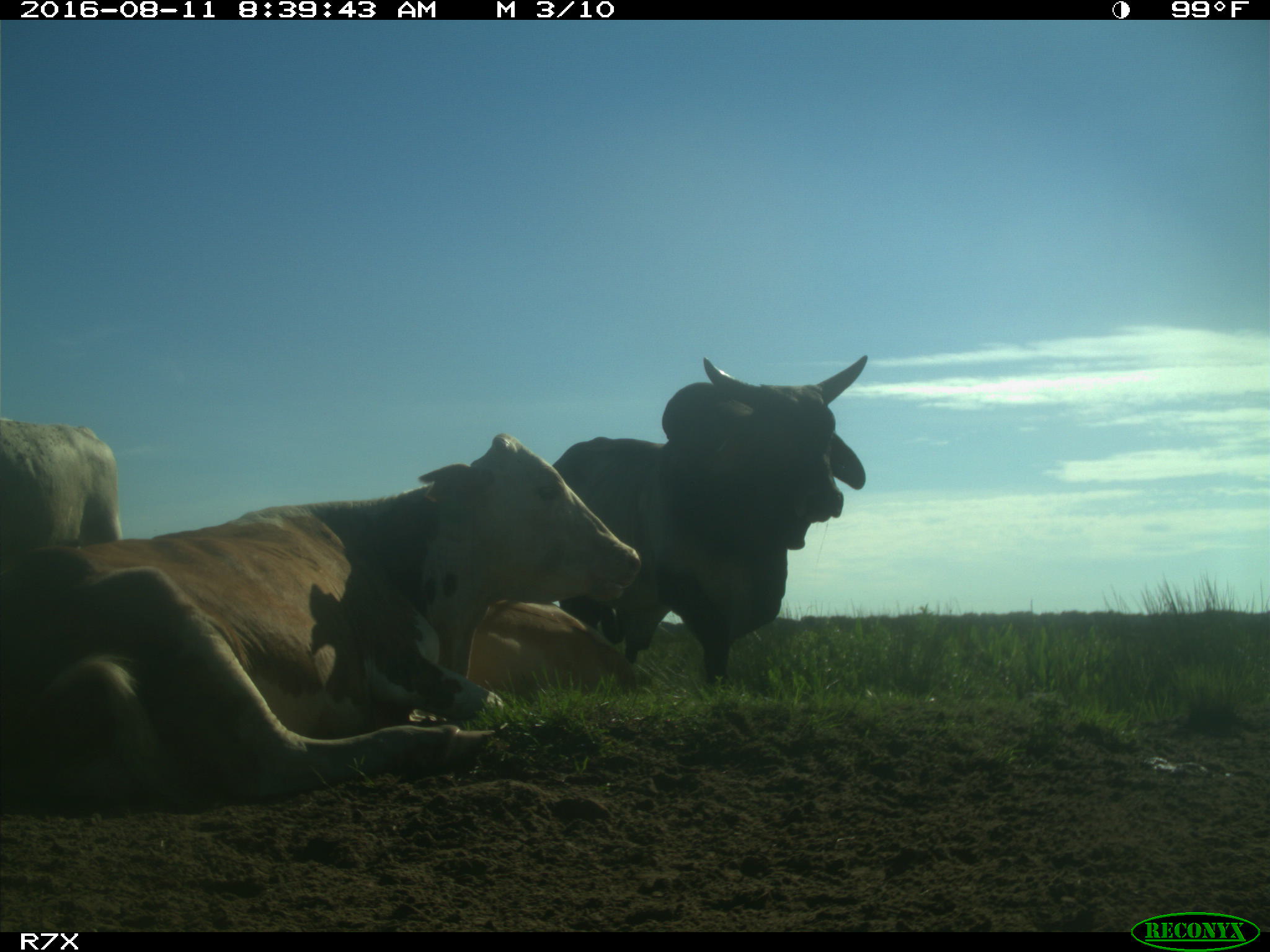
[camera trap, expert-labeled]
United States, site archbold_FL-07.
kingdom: Animalia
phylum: Chordata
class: Mammalia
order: Artiodactyla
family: Bovidae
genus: Bos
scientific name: Bos taurus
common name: domestic cow